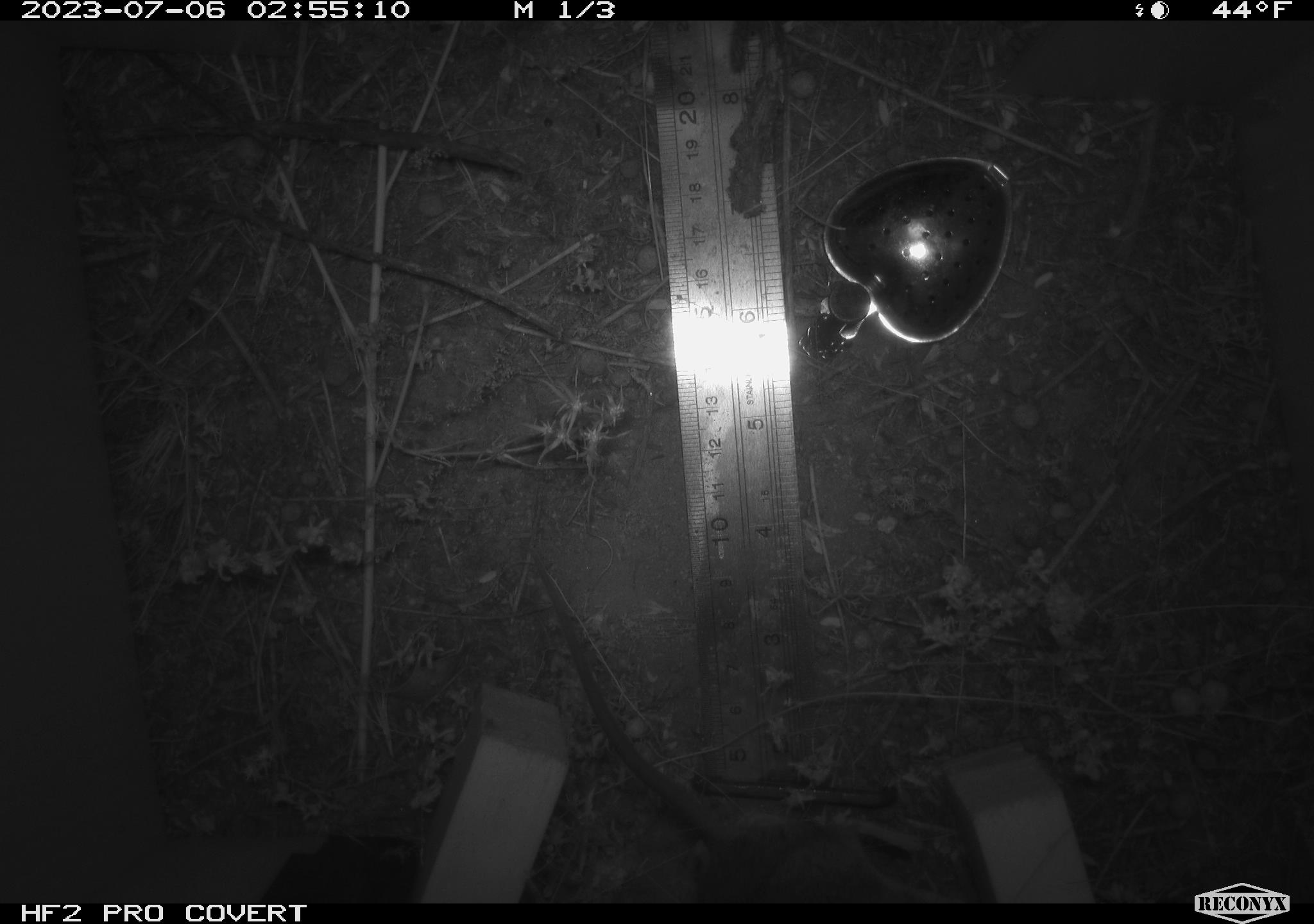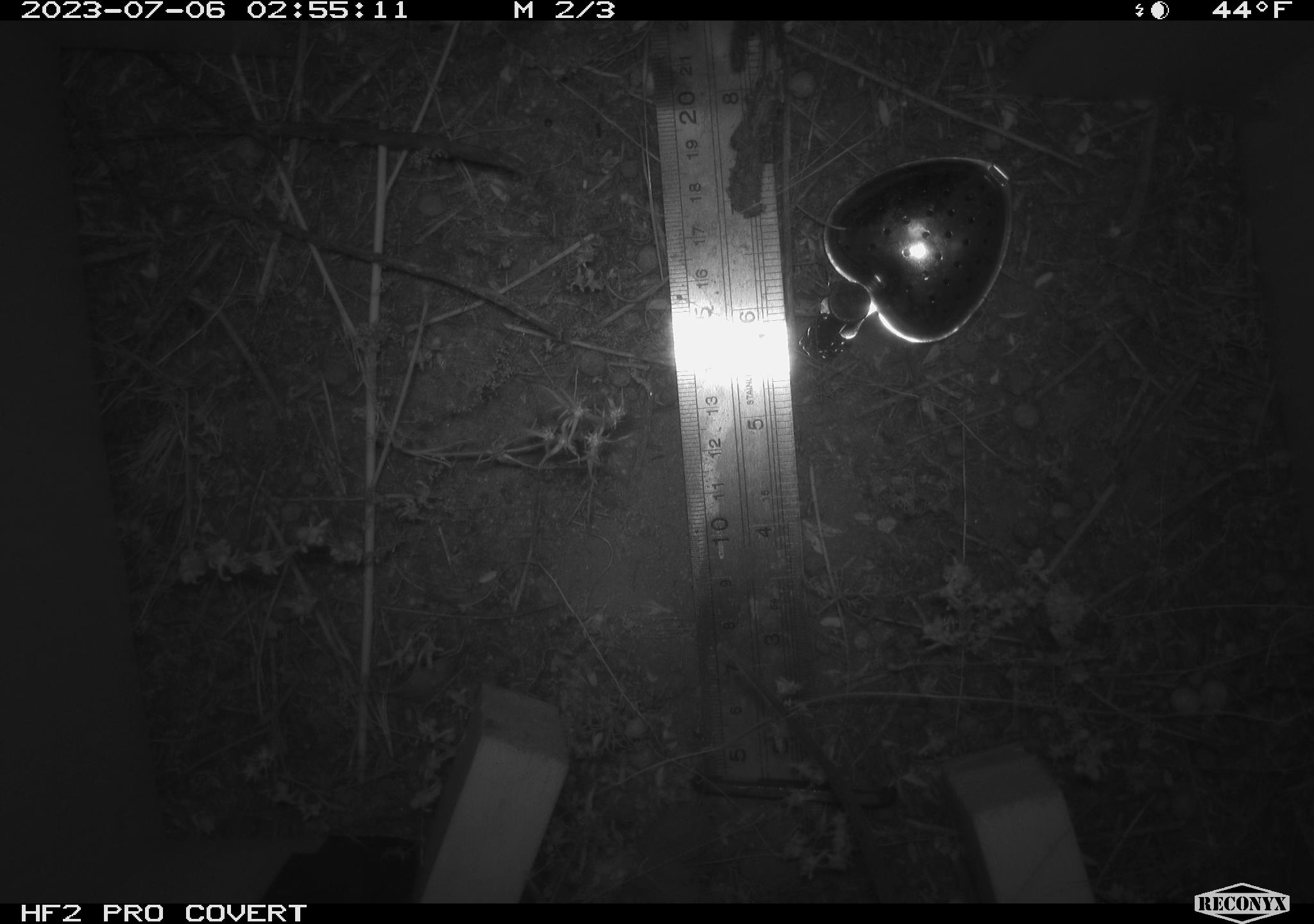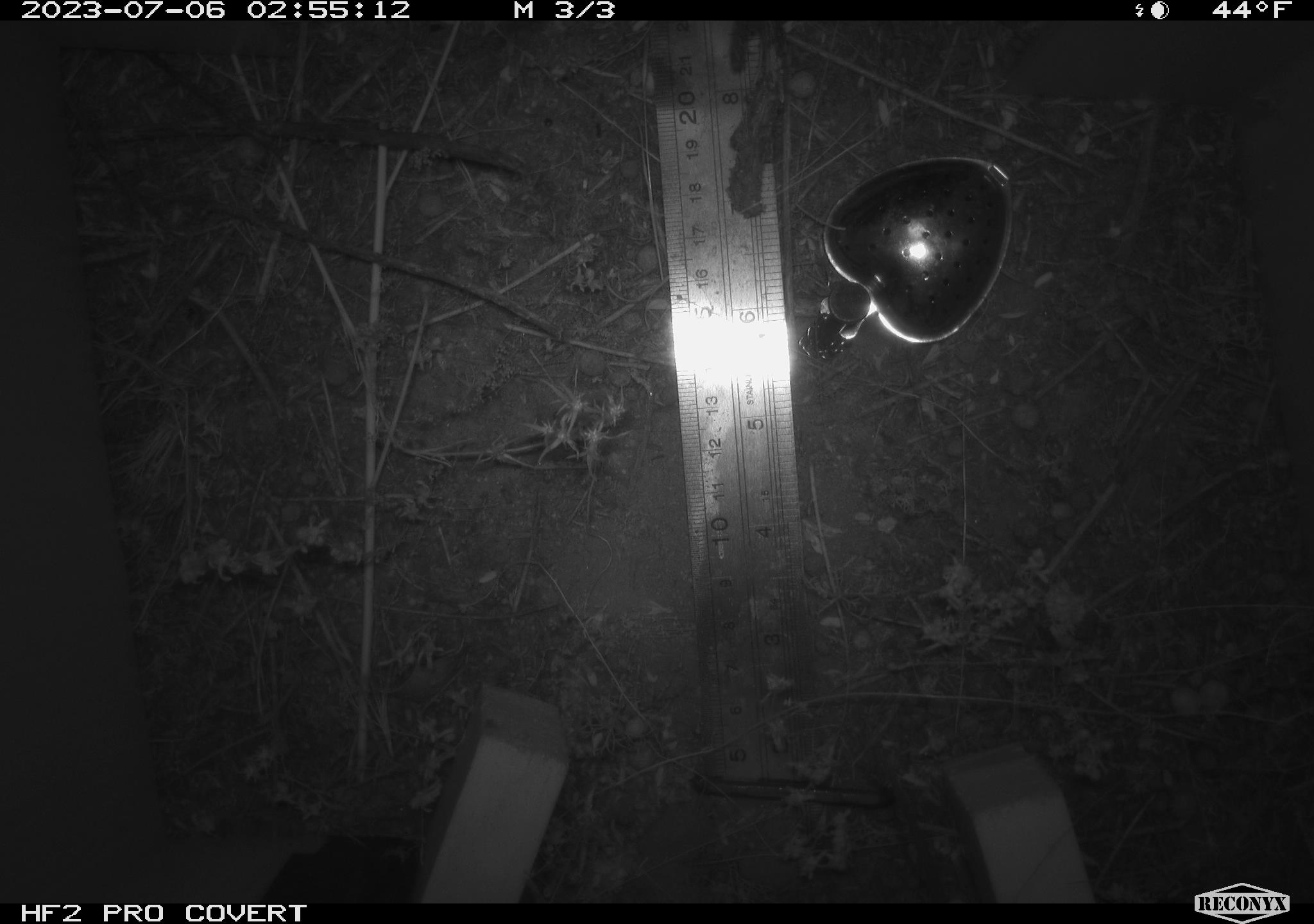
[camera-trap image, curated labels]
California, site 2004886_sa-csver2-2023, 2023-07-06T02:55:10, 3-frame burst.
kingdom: Animalia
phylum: Chordata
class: Mammalia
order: Rodentia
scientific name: Rodentia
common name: mouse species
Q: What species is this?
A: Mouse species (Rodentia).